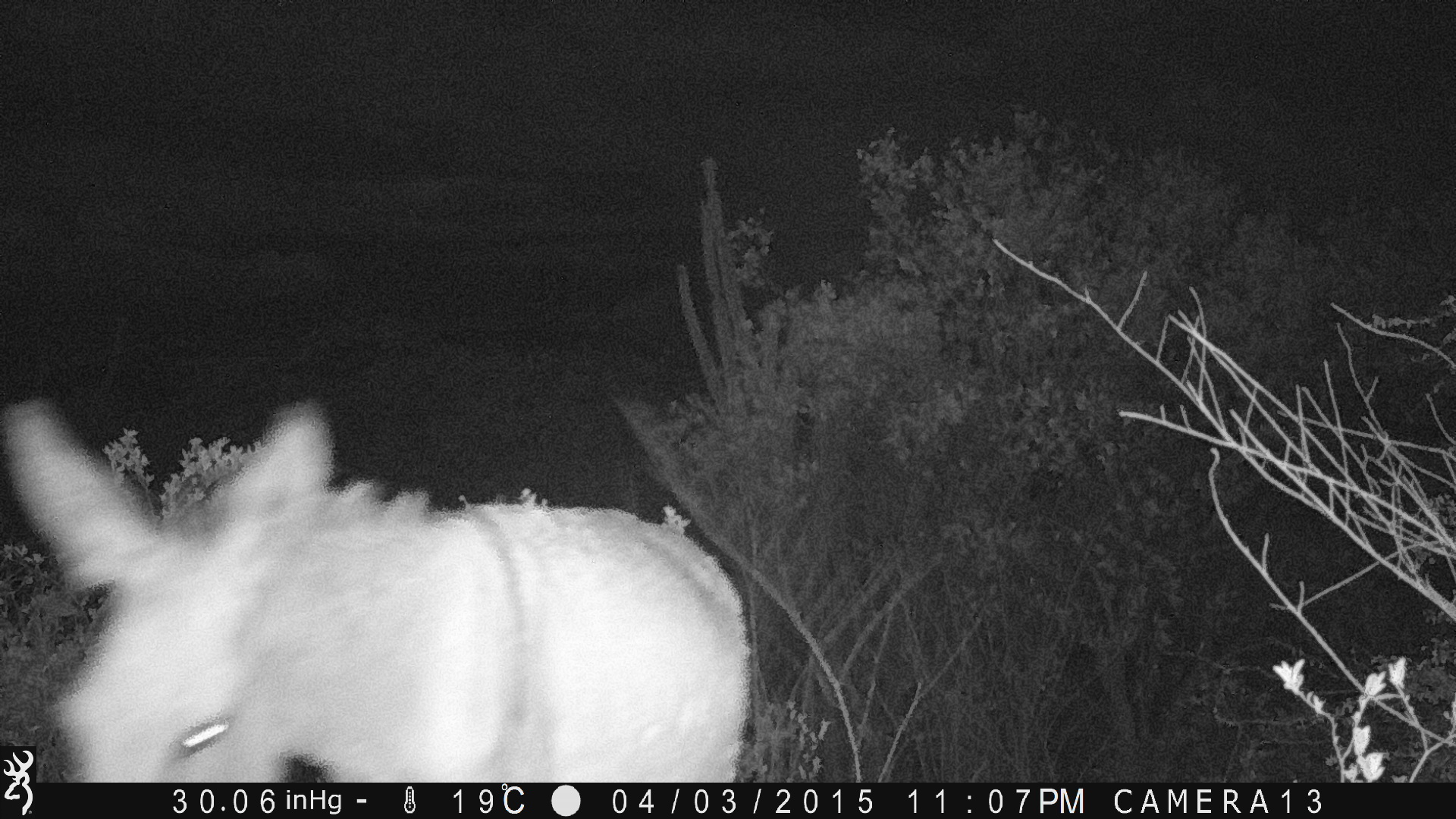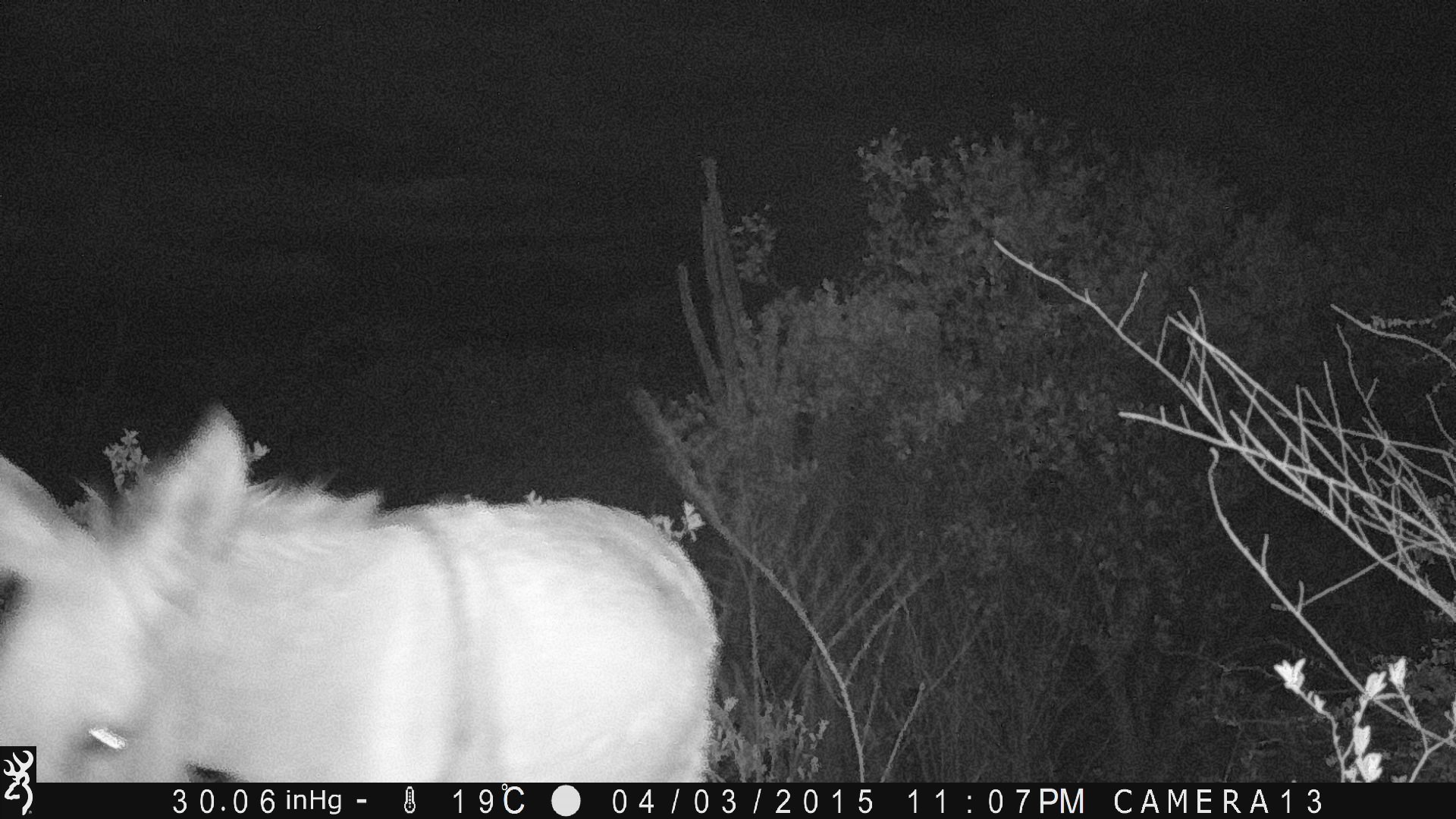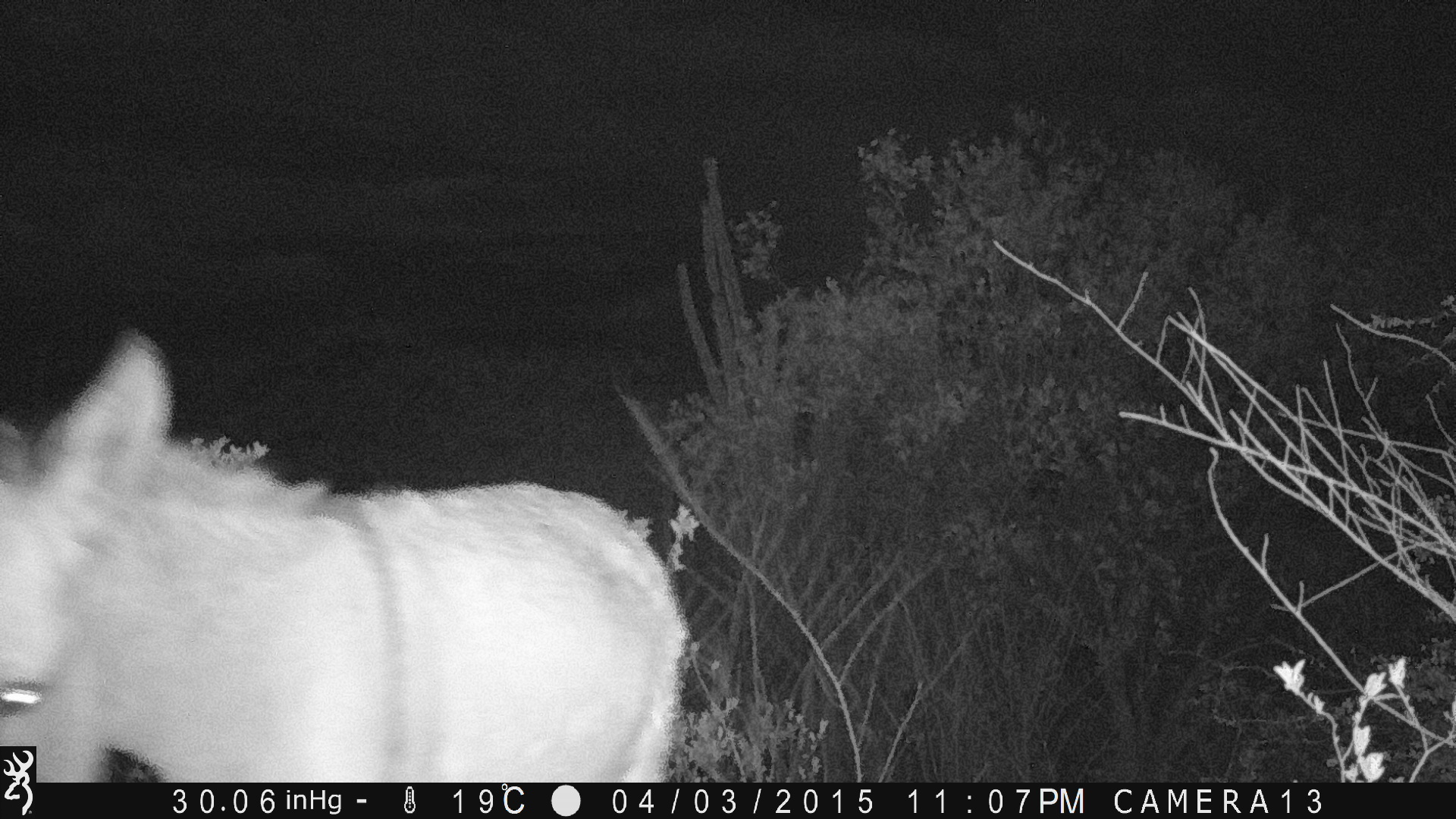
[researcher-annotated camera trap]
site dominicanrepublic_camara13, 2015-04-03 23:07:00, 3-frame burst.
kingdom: Animalia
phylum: Chordata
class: Mammalia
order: Perissodactyla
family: Equidae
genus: Equus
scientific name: Equus asinus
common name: donkey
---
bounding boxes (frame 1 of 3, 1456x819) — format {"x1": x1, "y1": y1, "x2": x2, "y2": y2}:
donkey: {"x1": 6, "y1": 390, "x2": 749, "y2": 784}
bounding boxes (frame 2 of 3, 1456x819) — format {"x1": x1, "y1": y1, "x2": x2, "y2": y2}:
donkey: {"x1": 0, "y1": 402, "x2": 715, "y2": 745}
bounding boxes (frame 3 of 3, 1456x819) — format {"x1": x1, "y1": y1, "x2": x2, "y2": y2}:
donkey: {"x1": 0, "y1": 327, "x2": 685, "y2": 783}